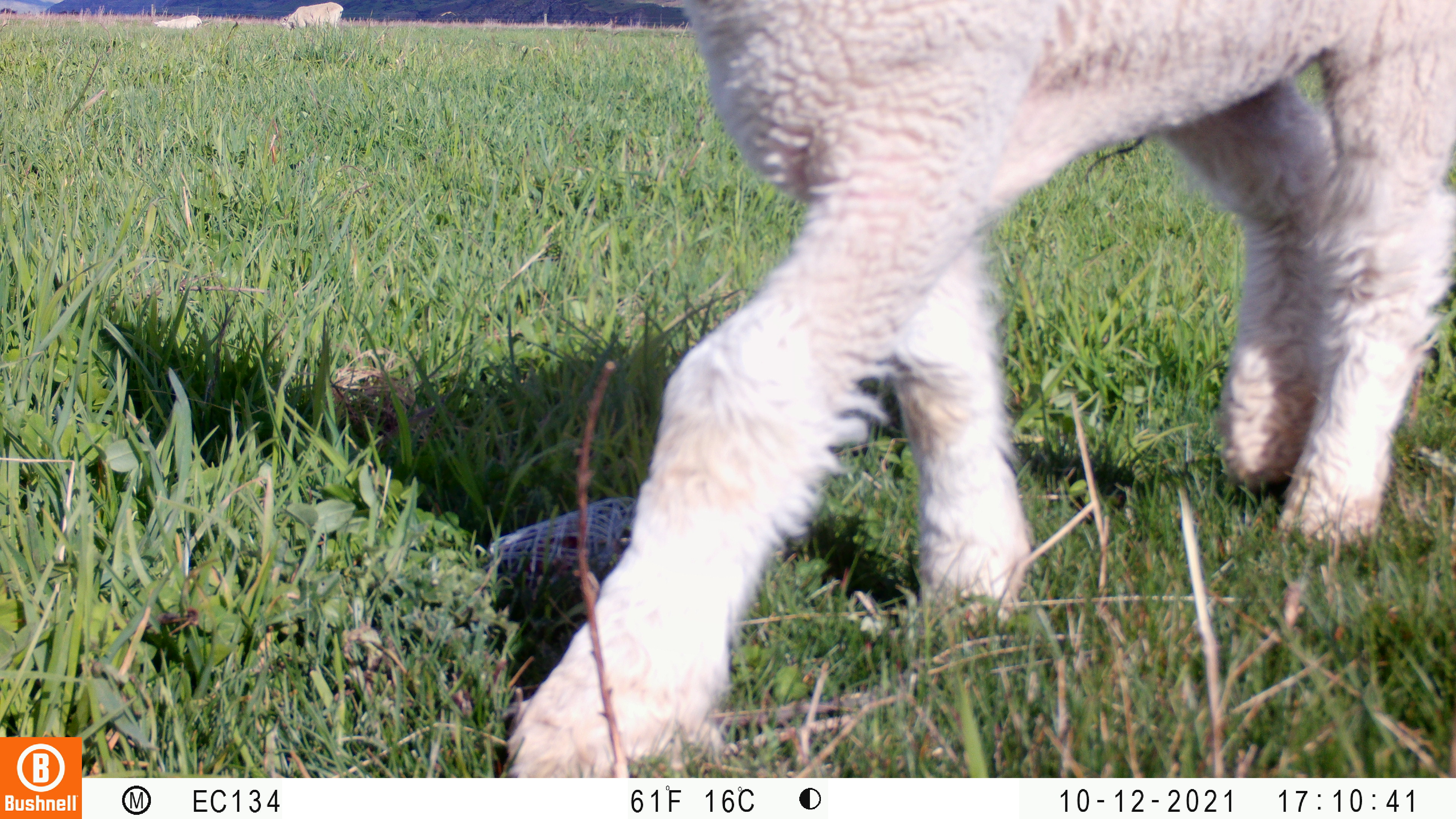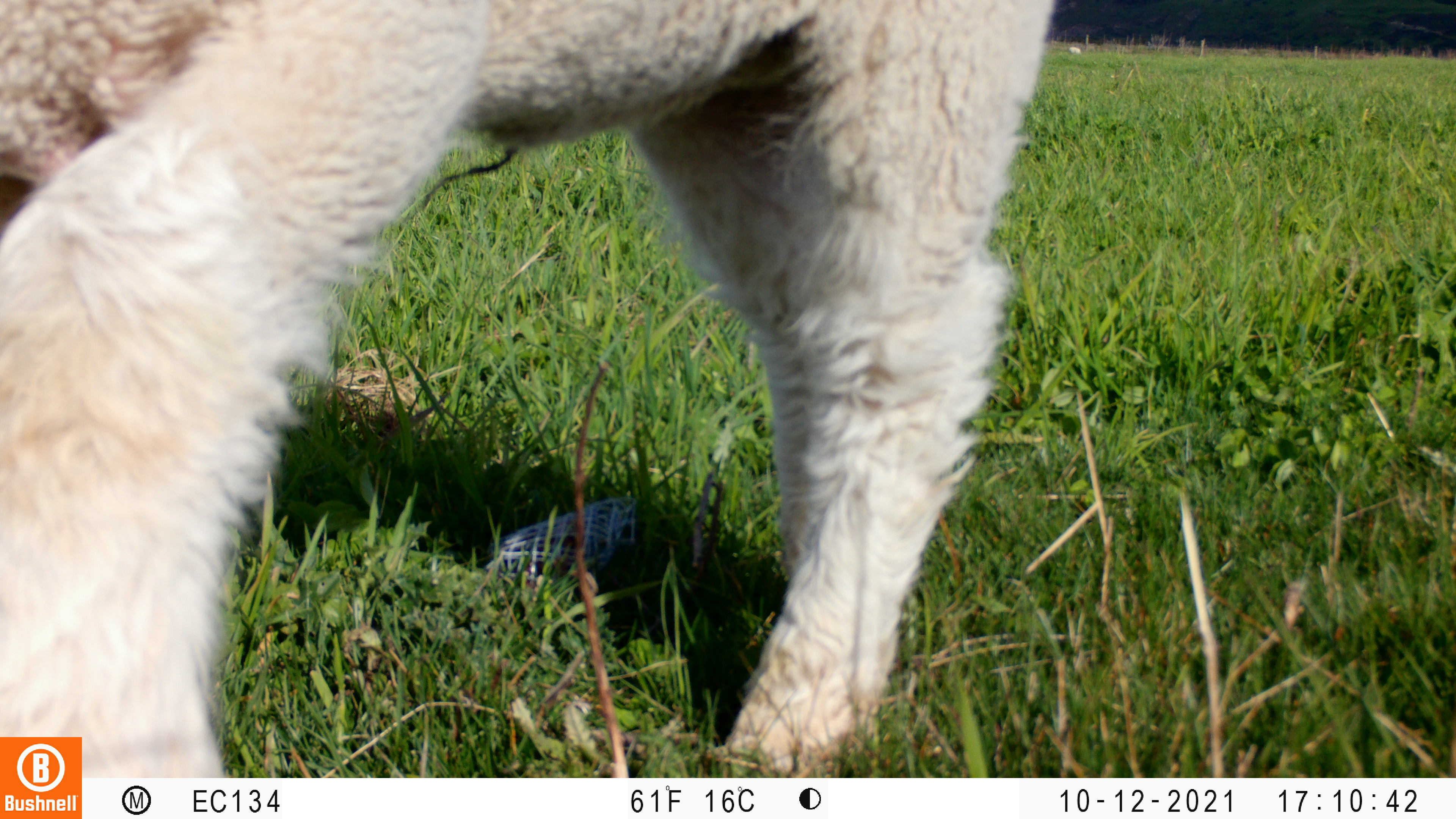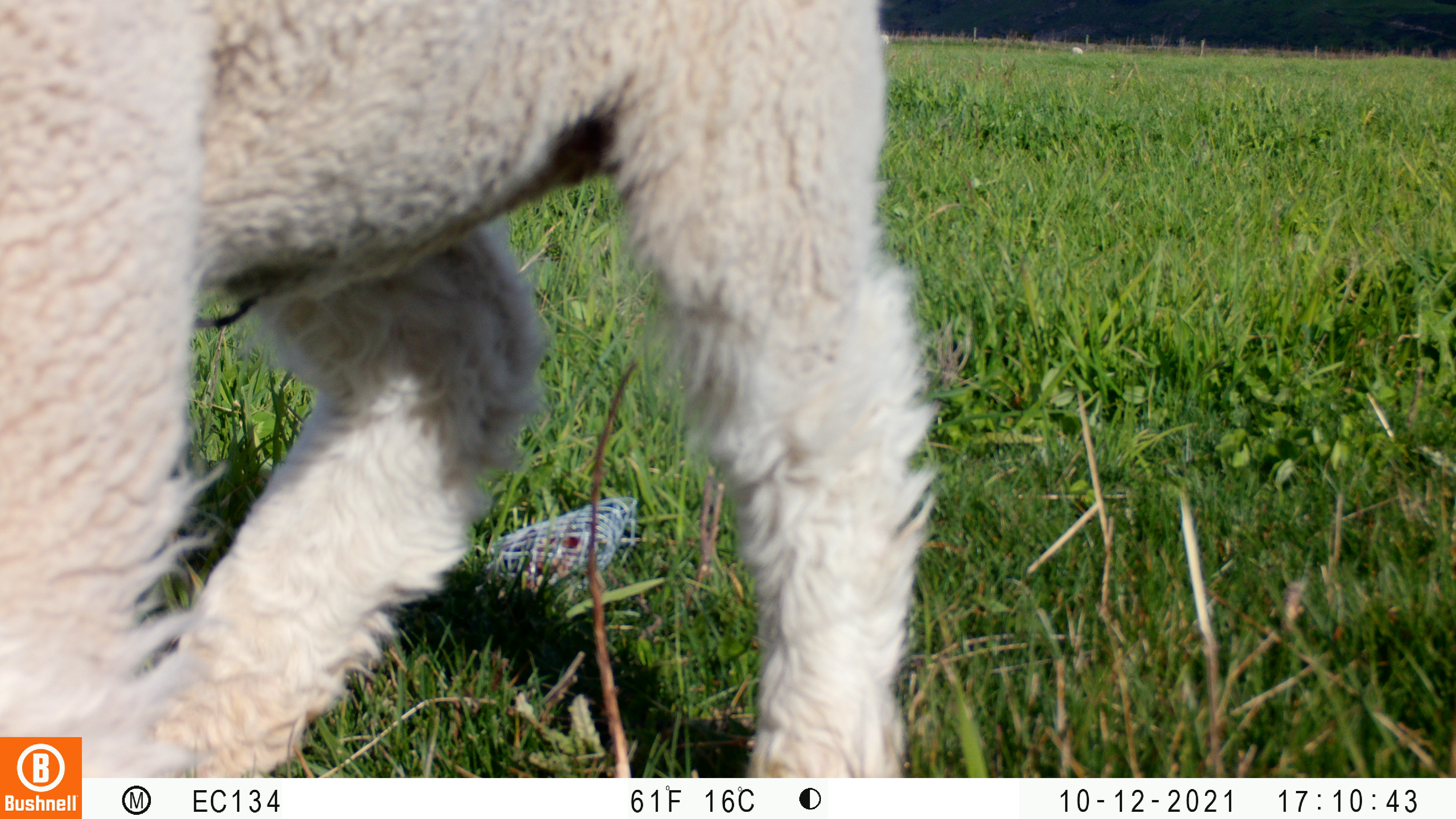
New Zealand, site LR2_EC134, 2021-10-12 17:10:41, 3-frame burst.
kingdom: Animalia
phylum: Chordata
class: Mammalia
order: Artiodactyla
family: Bovidae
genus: Bos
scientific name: Bos taurus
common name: domestic cow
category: cow